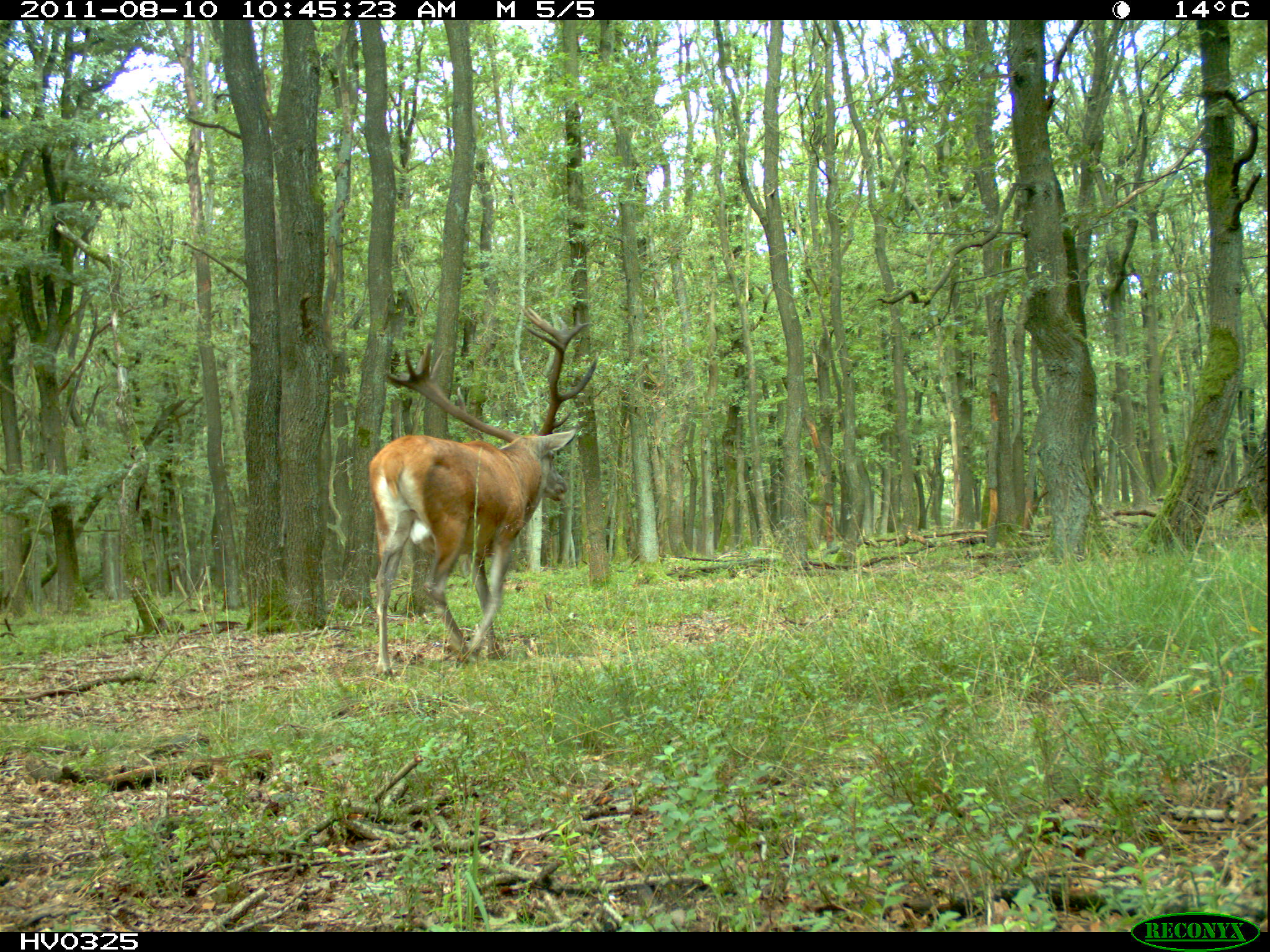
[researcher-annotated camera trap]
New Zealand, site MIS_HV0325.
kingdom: Animalia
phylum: Chordata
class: Mammalia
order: Artiodactyla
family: Cervidae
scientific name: Cervidae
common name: deer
Deer (Cervidae).